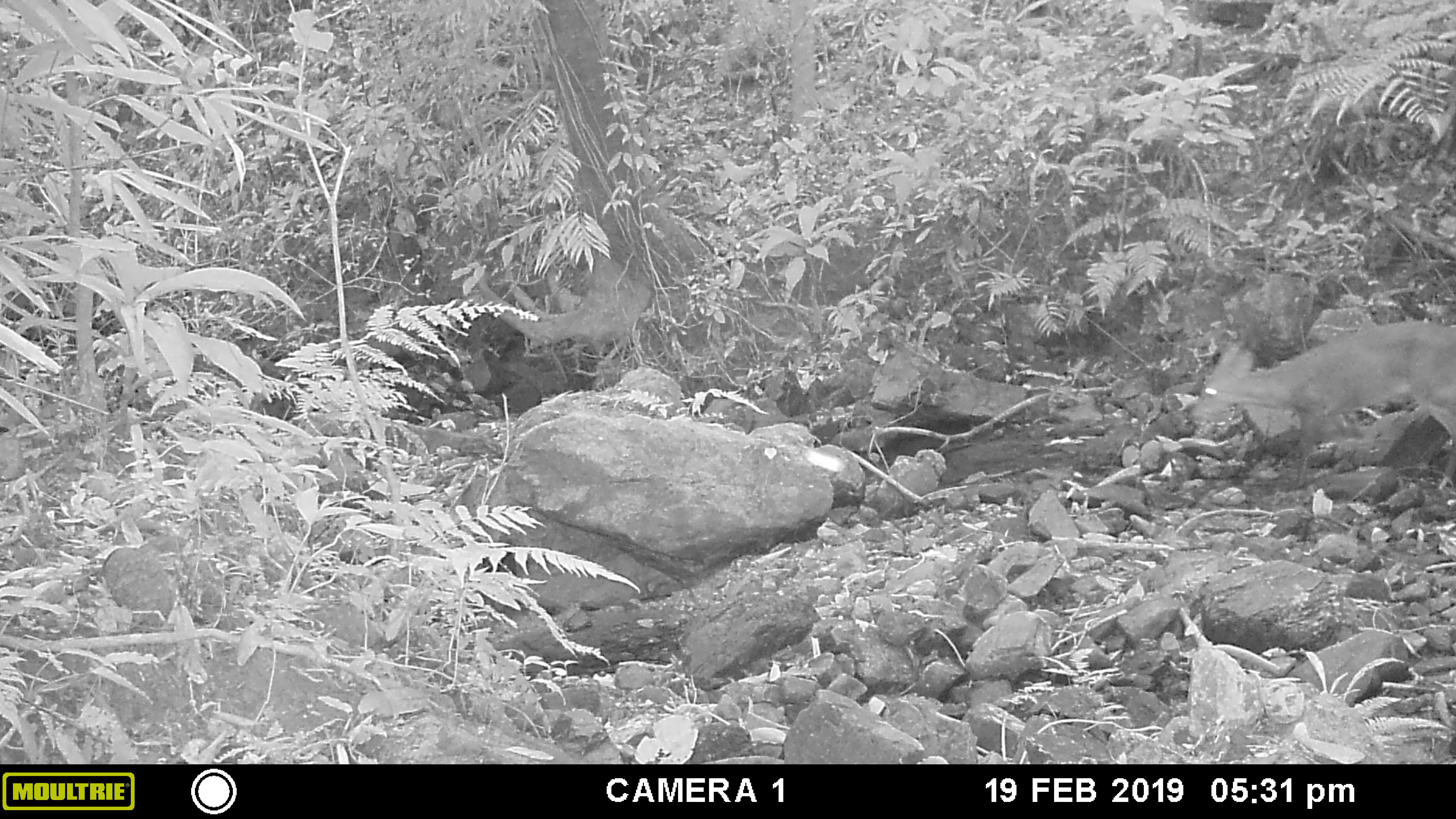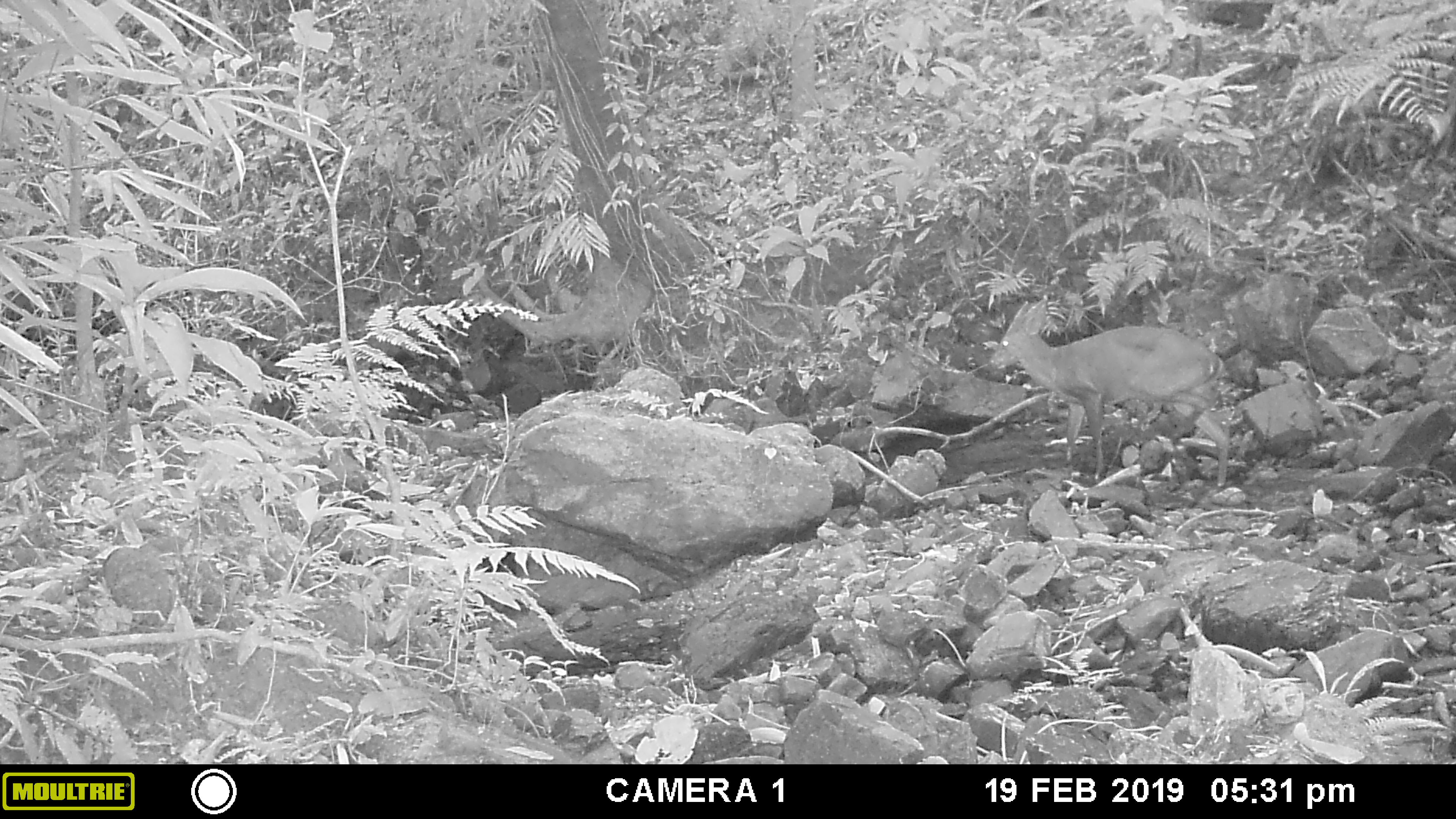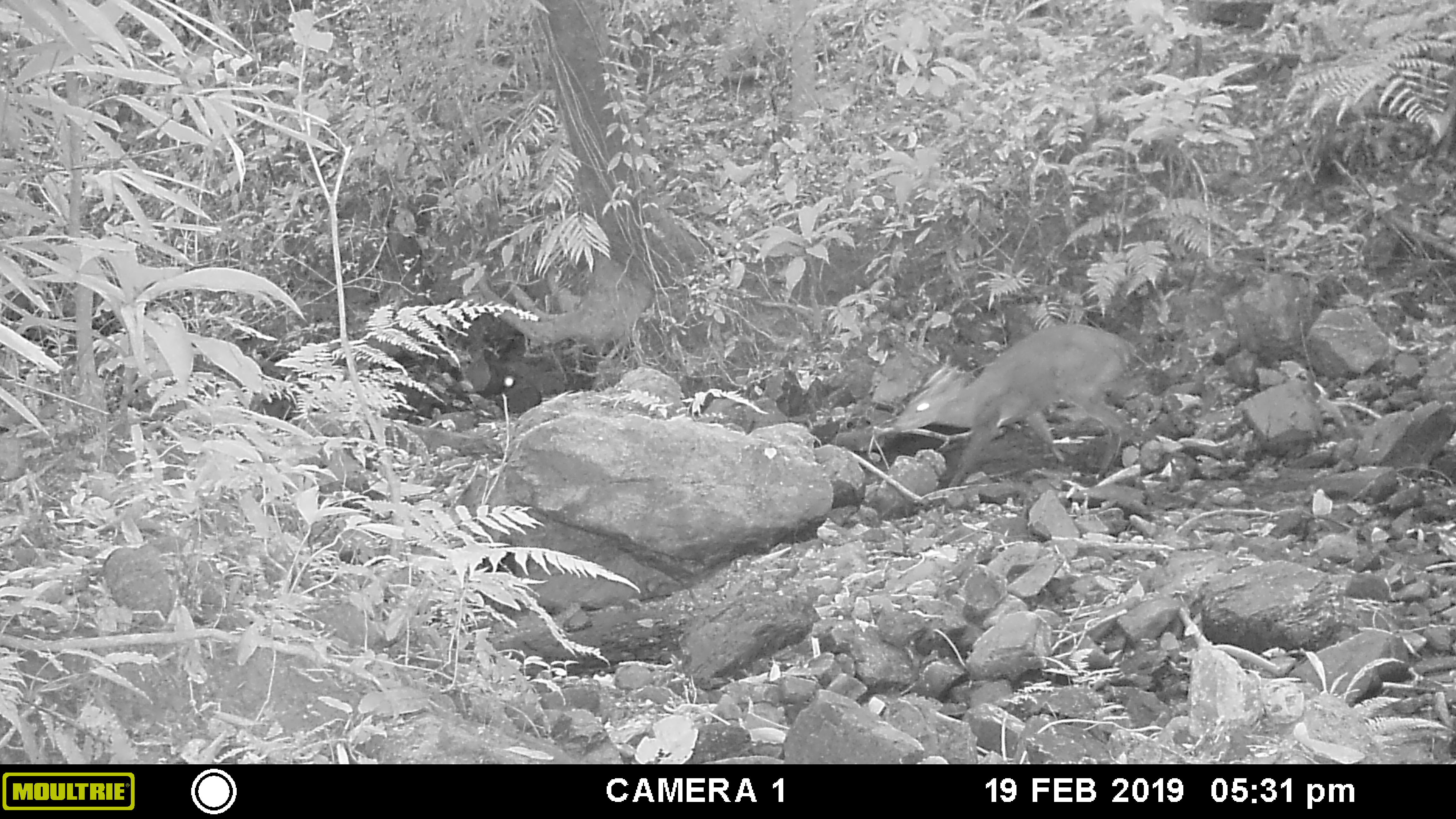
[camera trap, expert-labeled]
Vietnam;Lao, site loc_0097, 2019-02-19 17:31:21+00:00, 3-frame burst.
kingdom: Animalia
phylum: Chordata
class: Mammalia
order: Artiodactyla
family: Cervidae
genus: Muntiacus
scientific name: Muntiacus vuquangensis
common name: large-antlered muntjac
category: large antlered muntjac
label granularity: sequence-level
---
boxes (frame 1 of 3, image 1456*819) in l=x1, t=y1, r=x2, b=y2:
large antlered muntjac: l=1190, t=321, r=1454, b=482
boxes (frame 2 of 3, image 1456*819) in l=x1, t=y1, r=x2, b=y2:
large antlered muntjac: l=986, t=295, r=1232, b=488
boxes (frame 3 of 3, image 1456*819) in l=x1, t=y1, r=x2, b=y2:
large antlered muntjac: l=890, t=322, r=1139, b=490